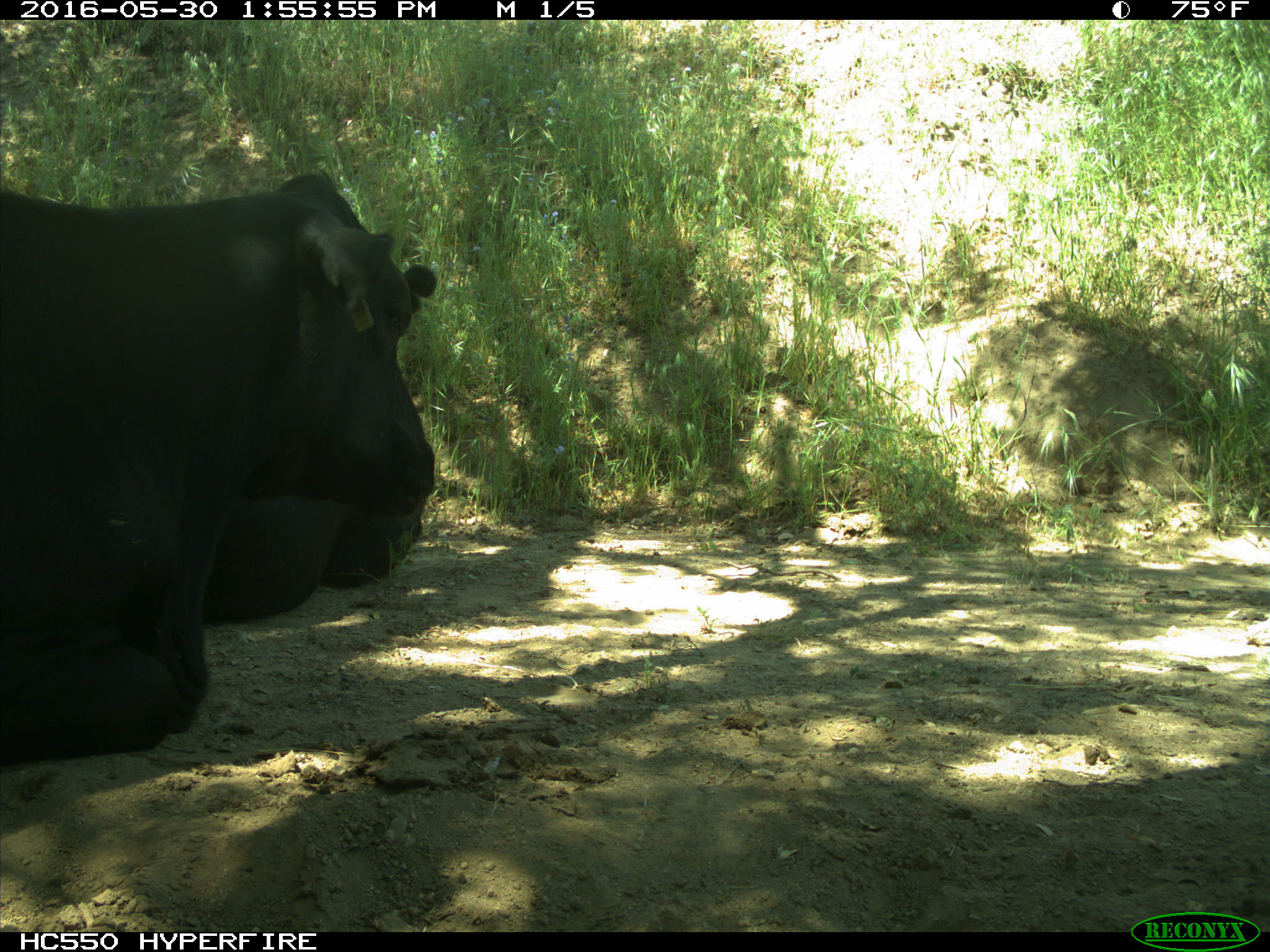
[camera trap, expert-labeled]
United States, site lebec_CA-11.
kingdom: Animalia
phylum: Chordata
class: Mammalia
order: Artiodactyla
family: Bovidae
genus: Bos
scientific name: Bos taurus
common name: domestic cow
Bos taurus (domestic cow).